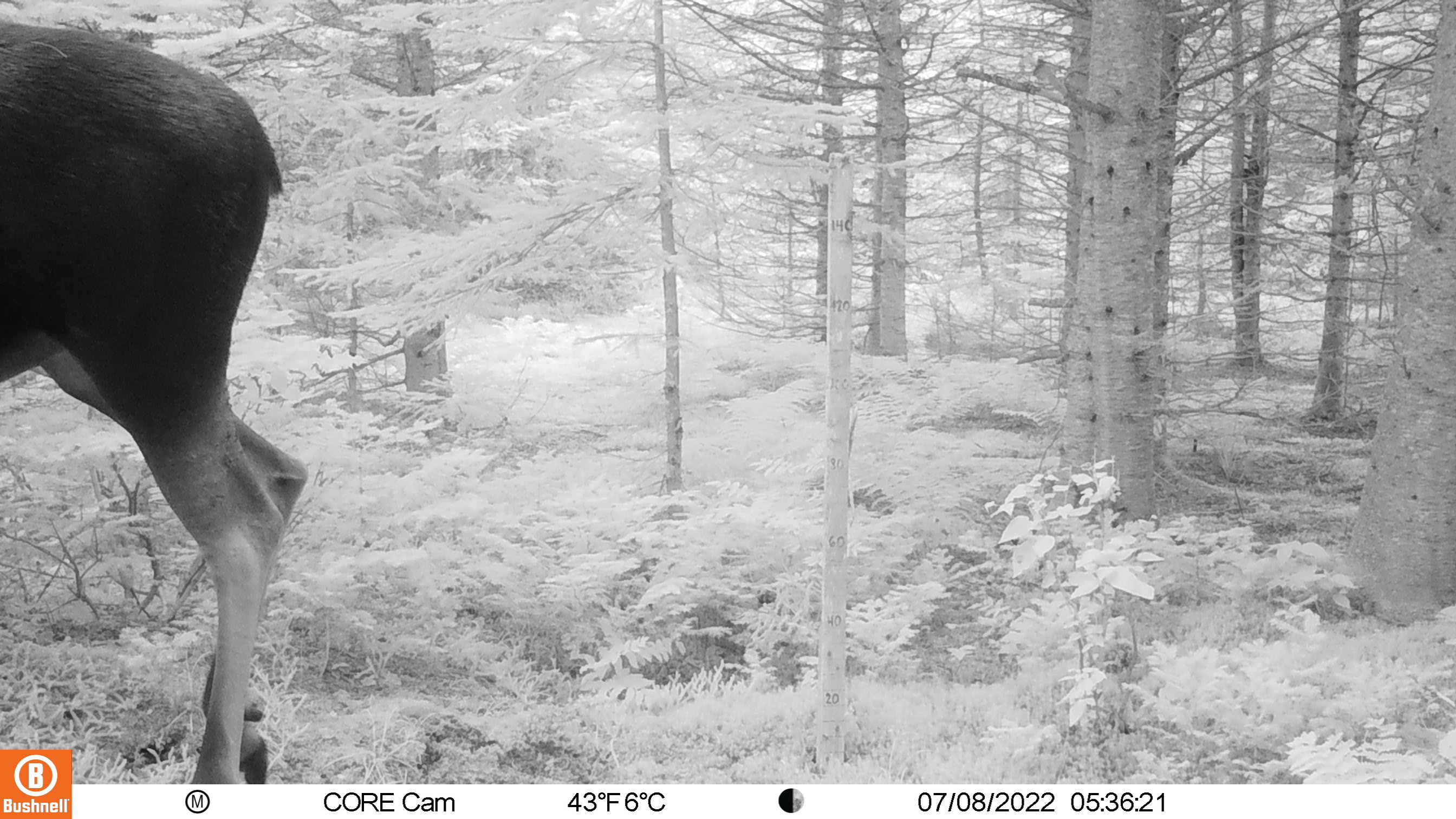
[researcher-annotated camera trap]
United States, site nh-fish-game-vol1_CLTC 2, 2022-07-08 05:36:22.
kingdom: Animalia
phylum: Chordata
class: Mammalia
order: Artiodactyla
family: Cervidae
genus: Alces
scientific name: Alces alces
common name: moose